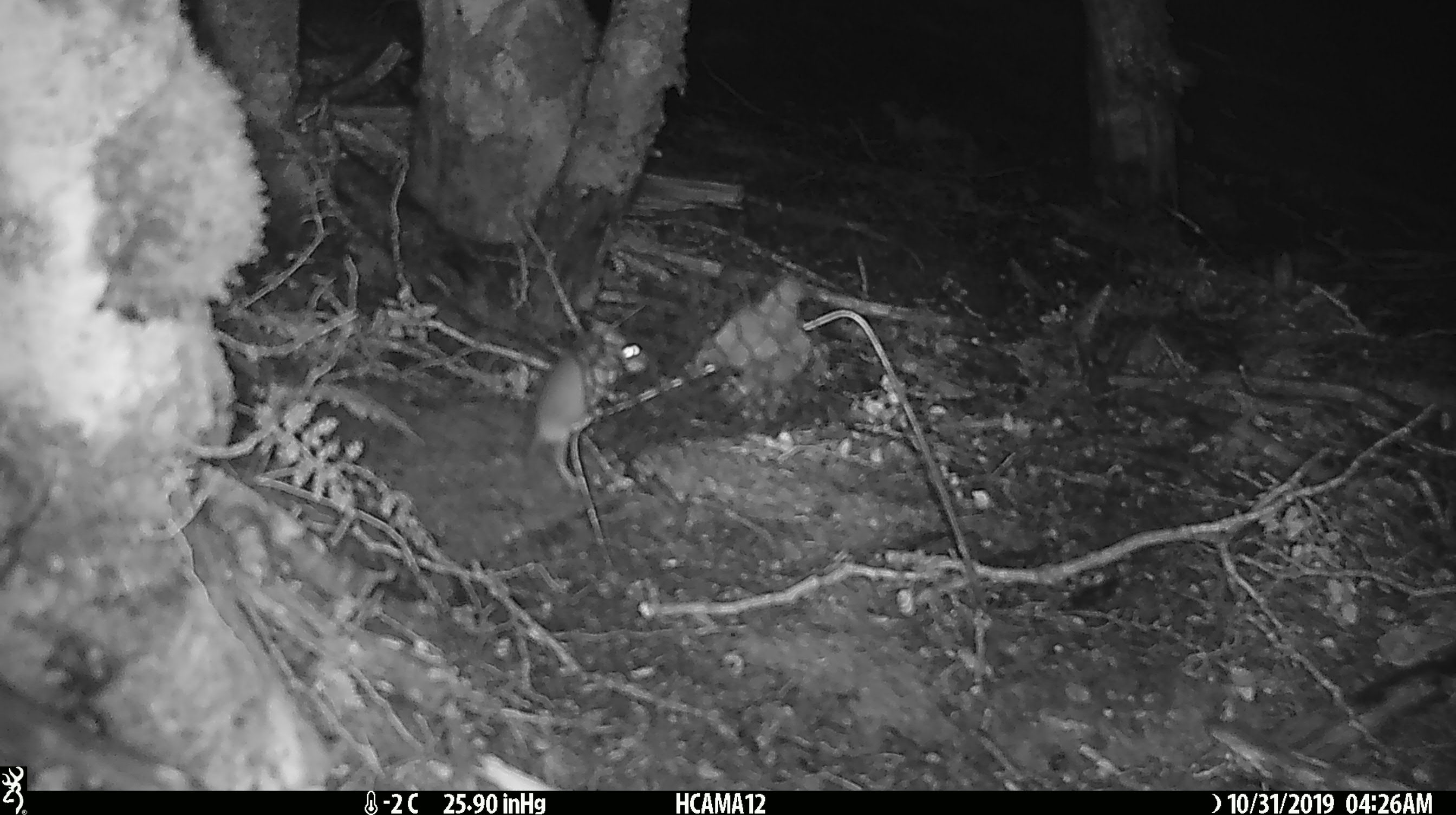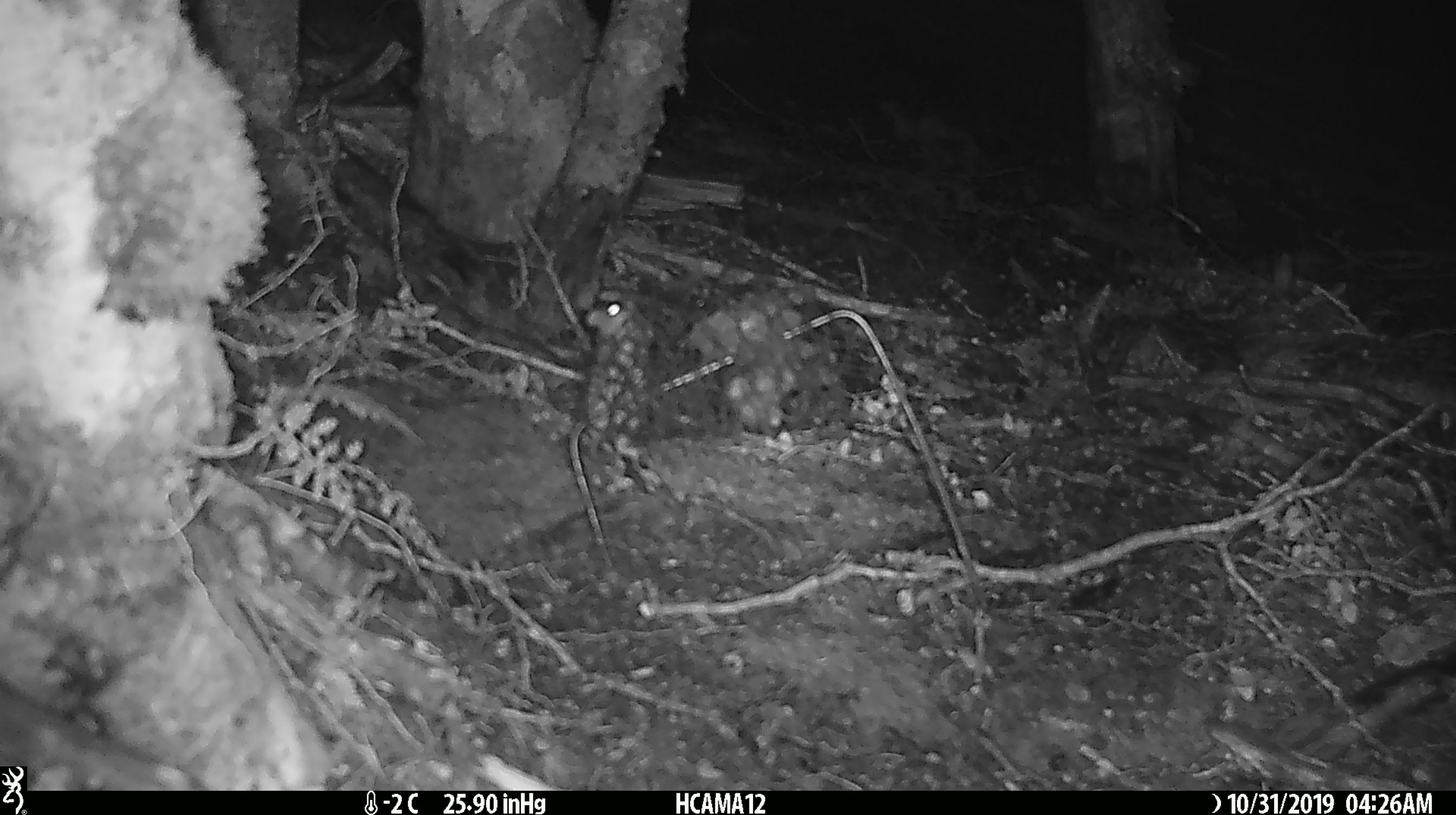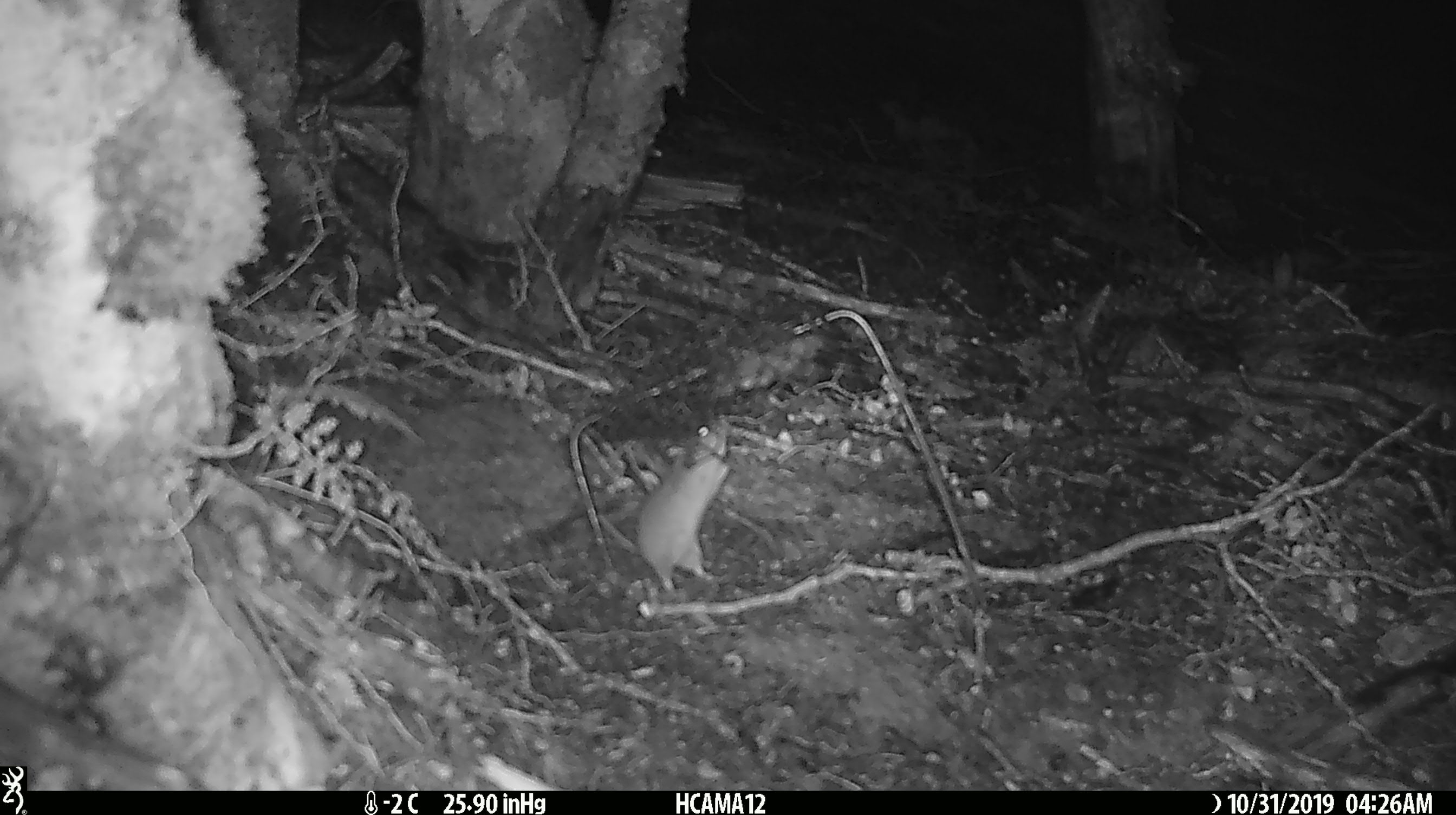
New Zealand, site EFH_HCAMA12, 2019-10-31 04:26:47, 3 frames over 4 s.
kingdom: Animalia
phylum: Chordata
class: Mammalia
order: Rodentia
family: Muridae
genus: Mus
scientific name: Mus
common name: mouse